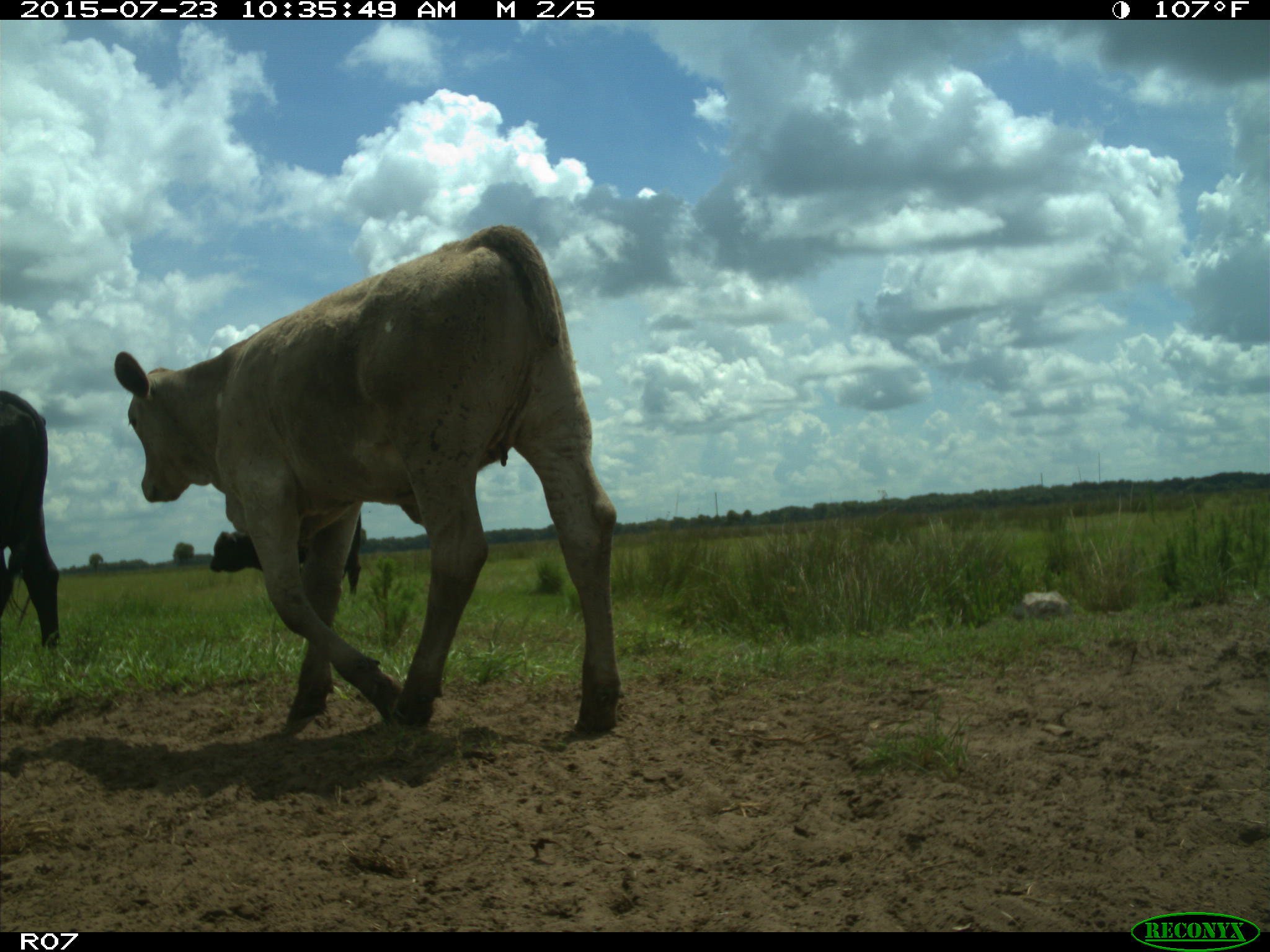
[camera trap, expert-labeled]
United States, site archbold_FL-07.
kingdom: Animalia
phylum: Chordata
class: Mammalia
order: Artiodactyla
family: Bovidae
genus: Bos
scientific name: Bos taurus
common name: domestic cow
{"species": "Bos taurus (domestic cow)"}